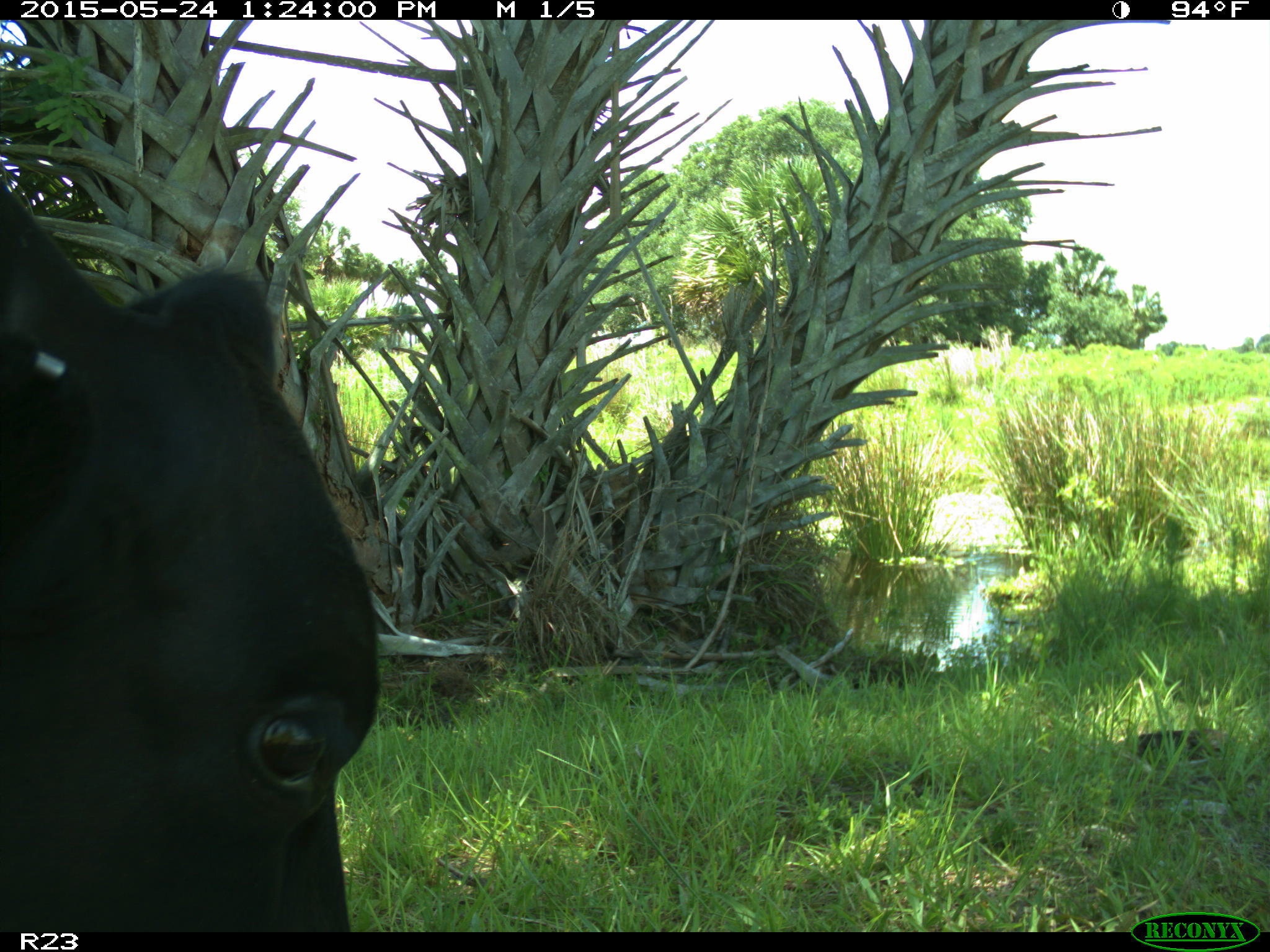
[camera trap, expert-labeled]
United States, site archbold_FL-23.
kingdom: Animalia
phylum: Chordata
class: Mammalia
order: Artiodactyla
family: Bovidae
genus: Bos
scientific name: Bos taurus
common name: domestic cow